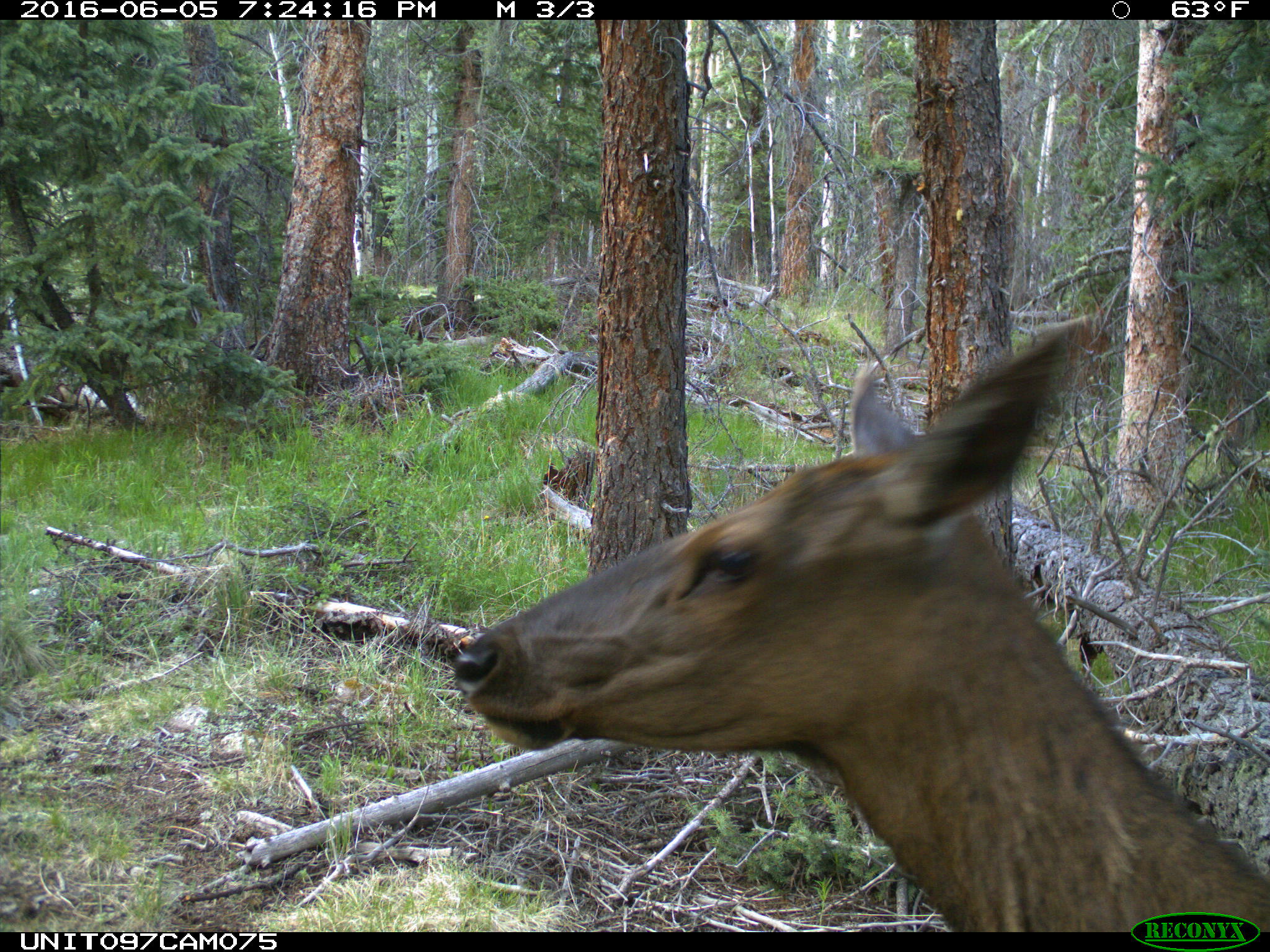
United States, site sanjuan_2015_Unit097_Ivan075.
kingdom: Animalia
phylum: Chordata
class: Mammalia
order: Artiodactyla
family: Cervidae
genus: Cervus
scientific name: Cervus elaphus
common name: red deer